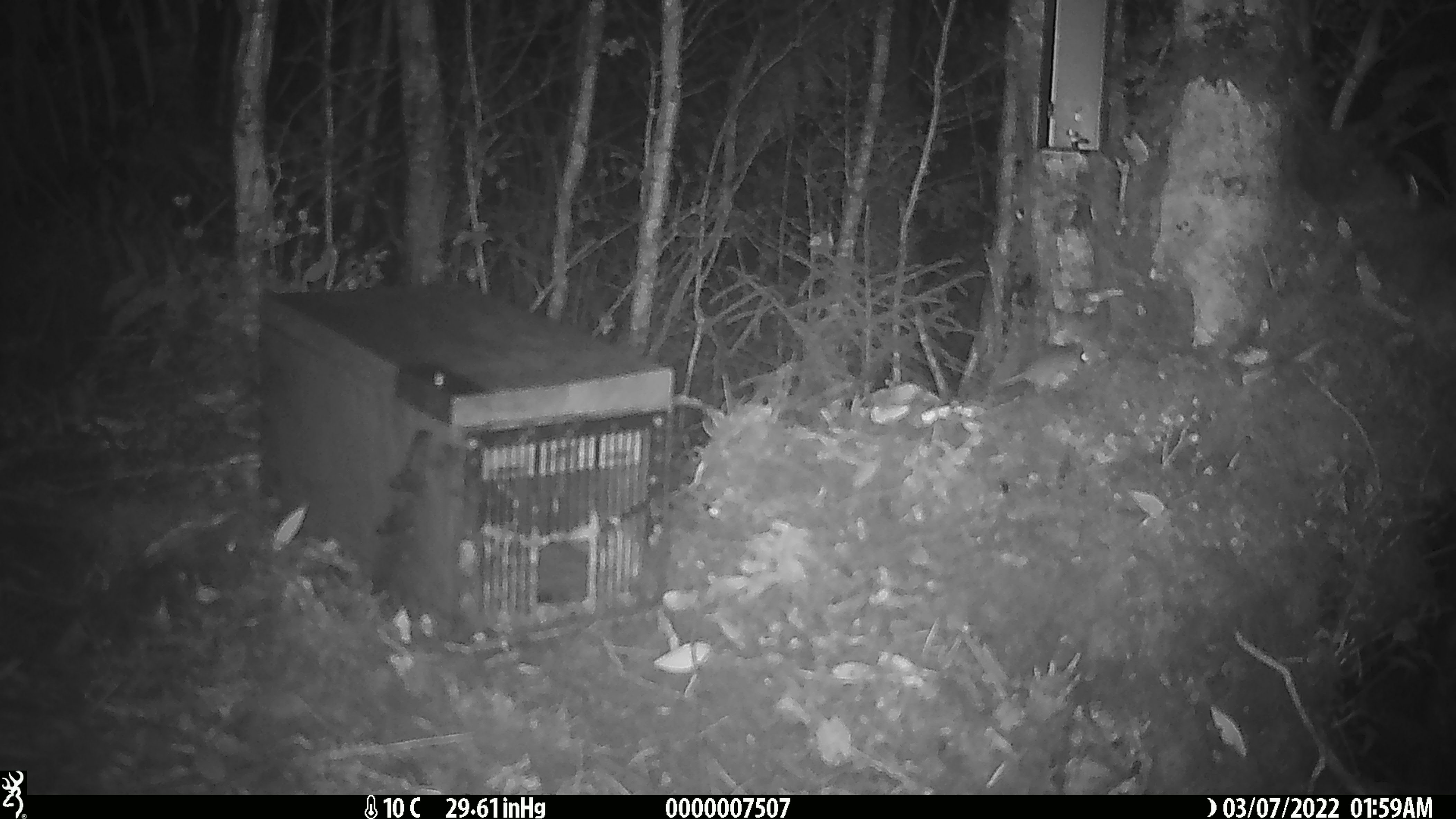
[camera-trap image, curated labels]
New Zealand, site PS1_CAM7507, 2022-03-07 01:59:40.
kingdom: Animalia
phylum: Chordata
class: Mammalia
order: Rodentia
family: Muridae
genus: Mus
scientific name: Mus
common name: mouse